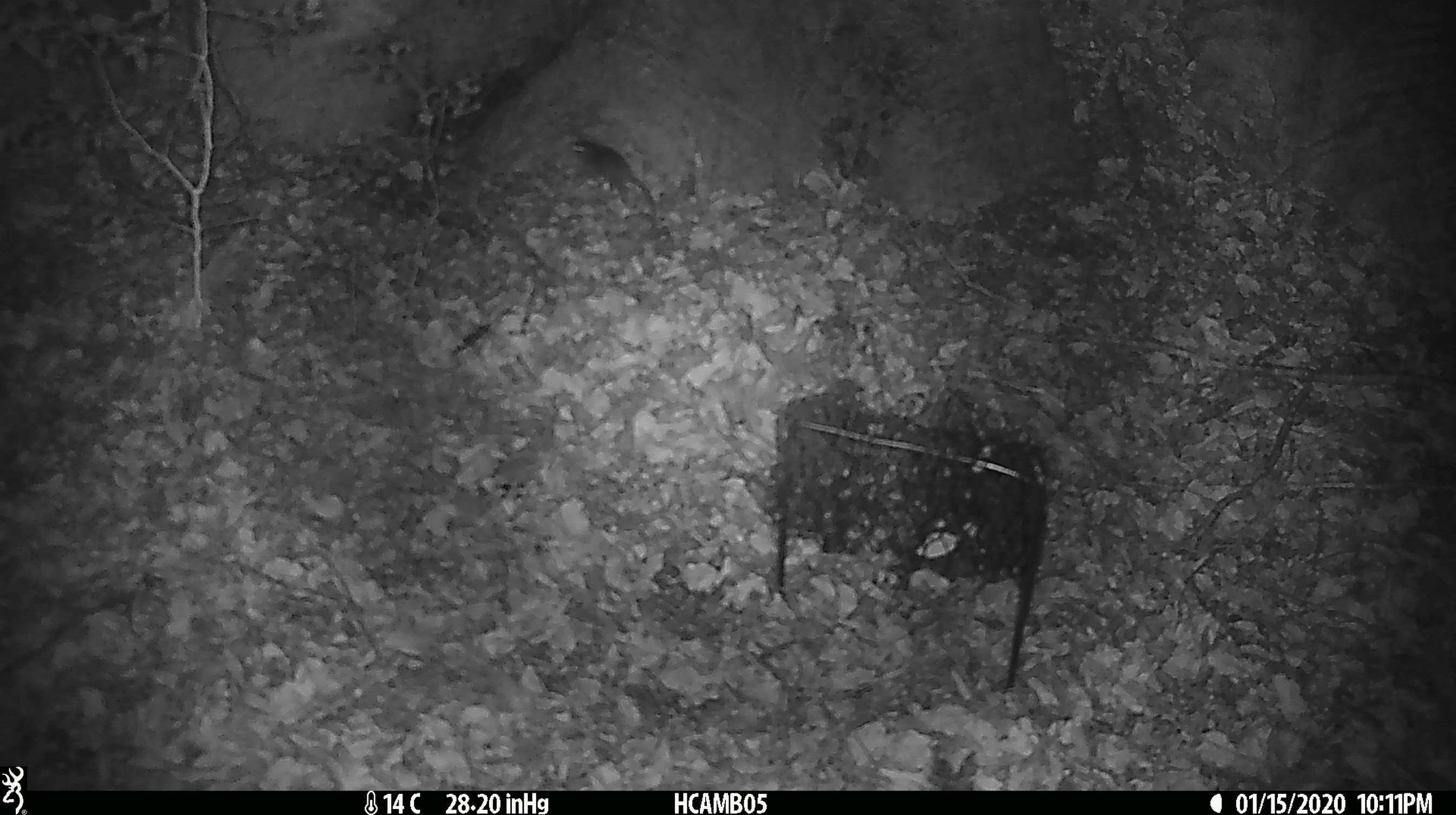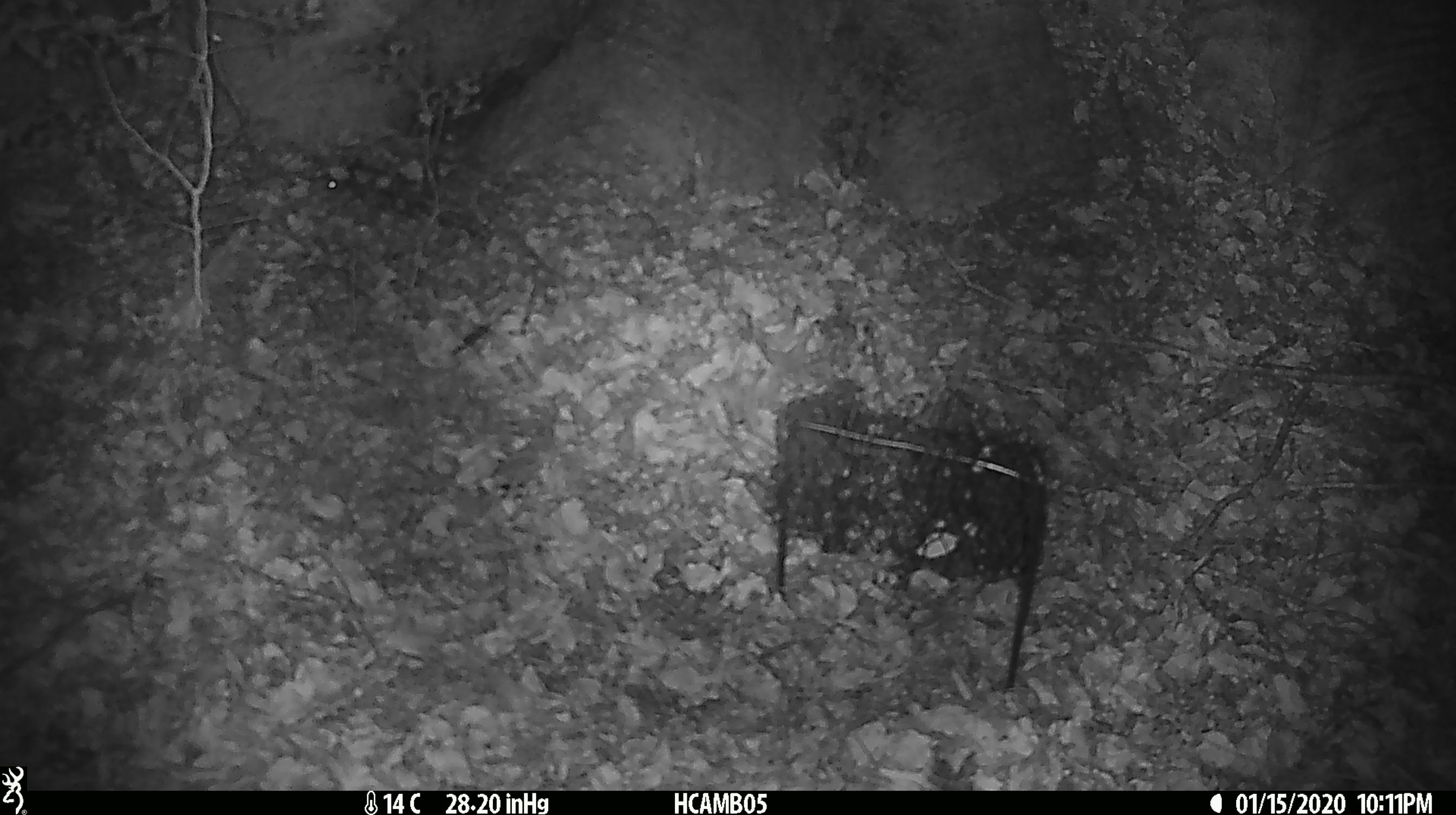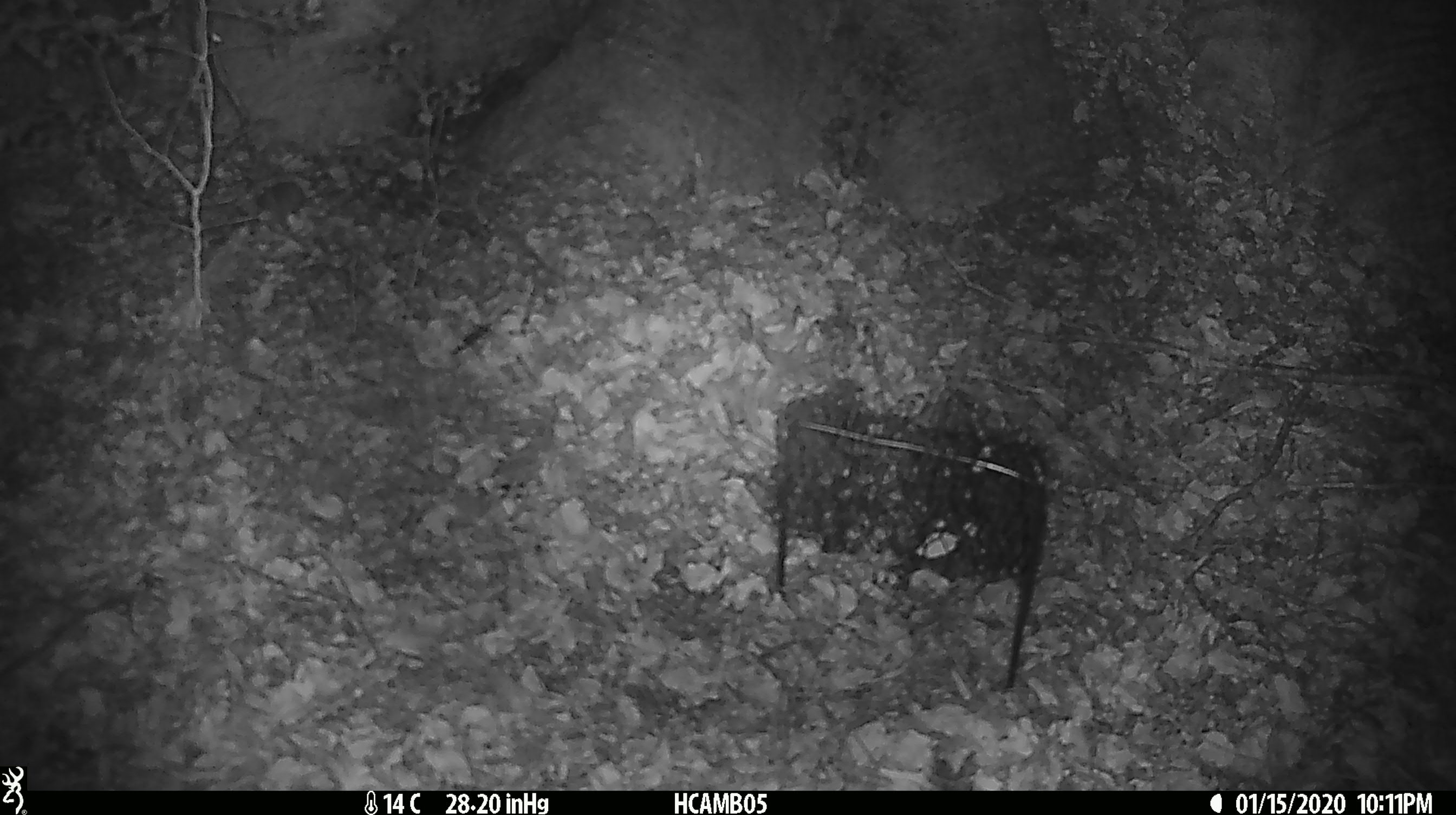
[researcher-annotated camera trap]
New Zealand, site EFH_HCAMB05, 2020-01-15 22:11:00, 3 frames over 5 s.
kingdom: Animalia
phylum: Chordata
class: Mammalia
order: Rodentia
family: Muridae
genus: Mus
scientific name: Mus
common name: mouse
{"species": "mouse (Mus)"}